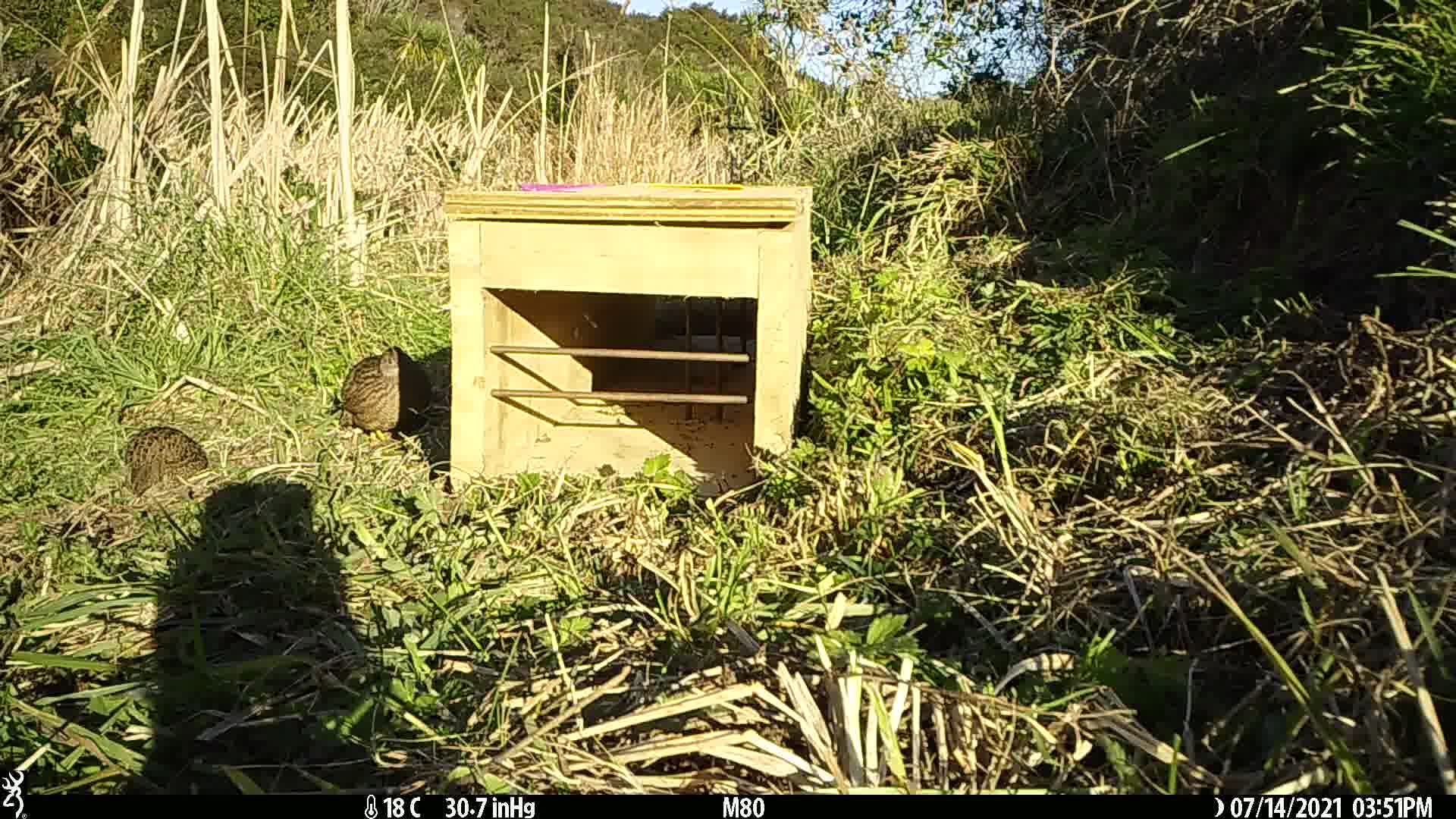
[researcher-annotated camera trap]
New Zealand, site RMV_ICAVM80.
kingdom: Animalia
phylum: Chordata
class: Aves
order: Galliformes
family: Phasianidae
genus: Synoicus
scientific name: Synoicus ypsilophorus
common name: brown quail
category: quail brown